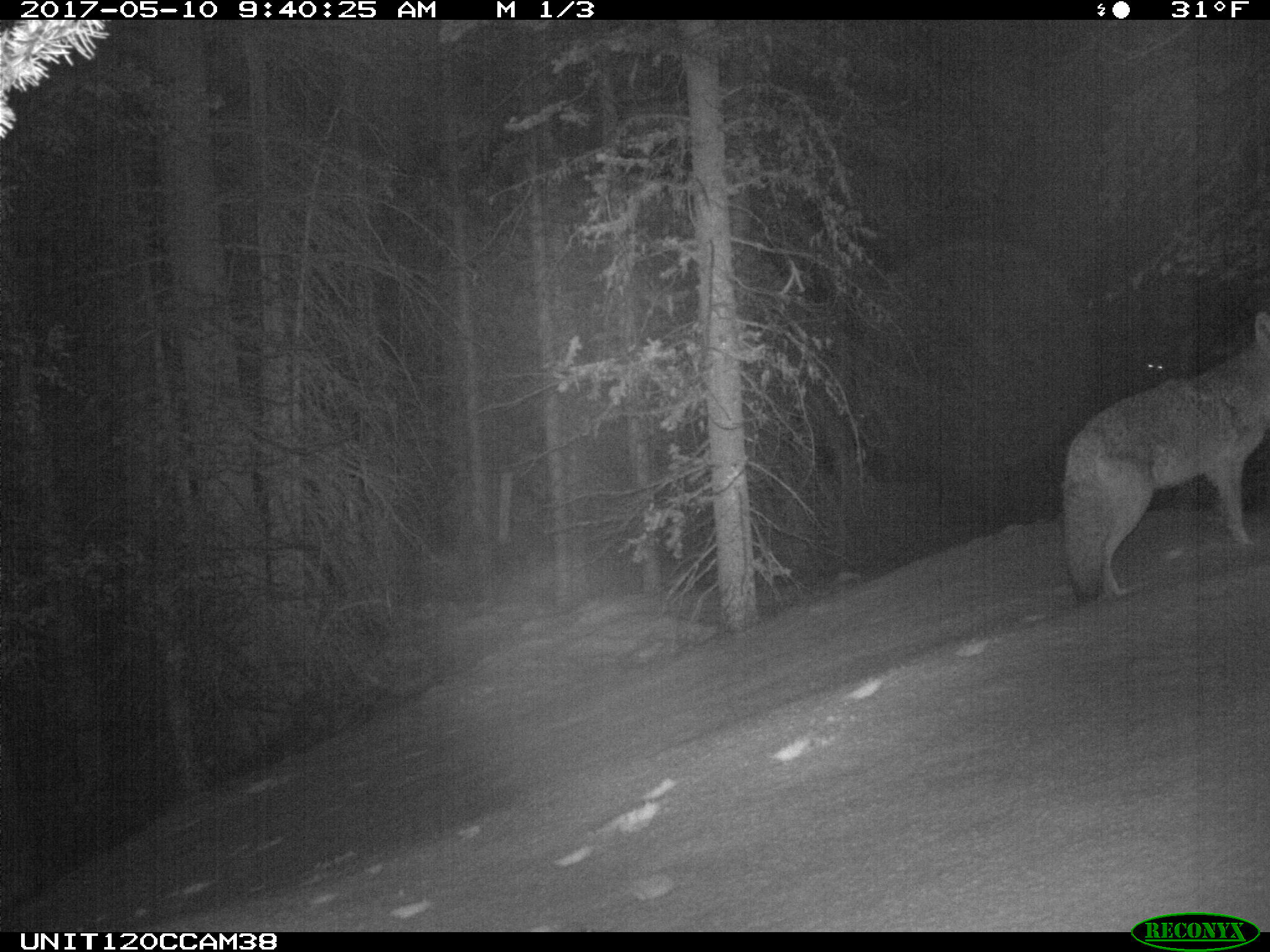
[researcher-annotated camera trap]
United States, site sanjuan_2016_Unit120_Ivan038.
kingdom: Animalia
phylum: Chordata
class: Mammalia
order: Carnivora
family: Canidae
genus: Canis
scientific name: Canis latrans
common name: coyote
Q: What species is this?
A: Canis latrans (coyote).